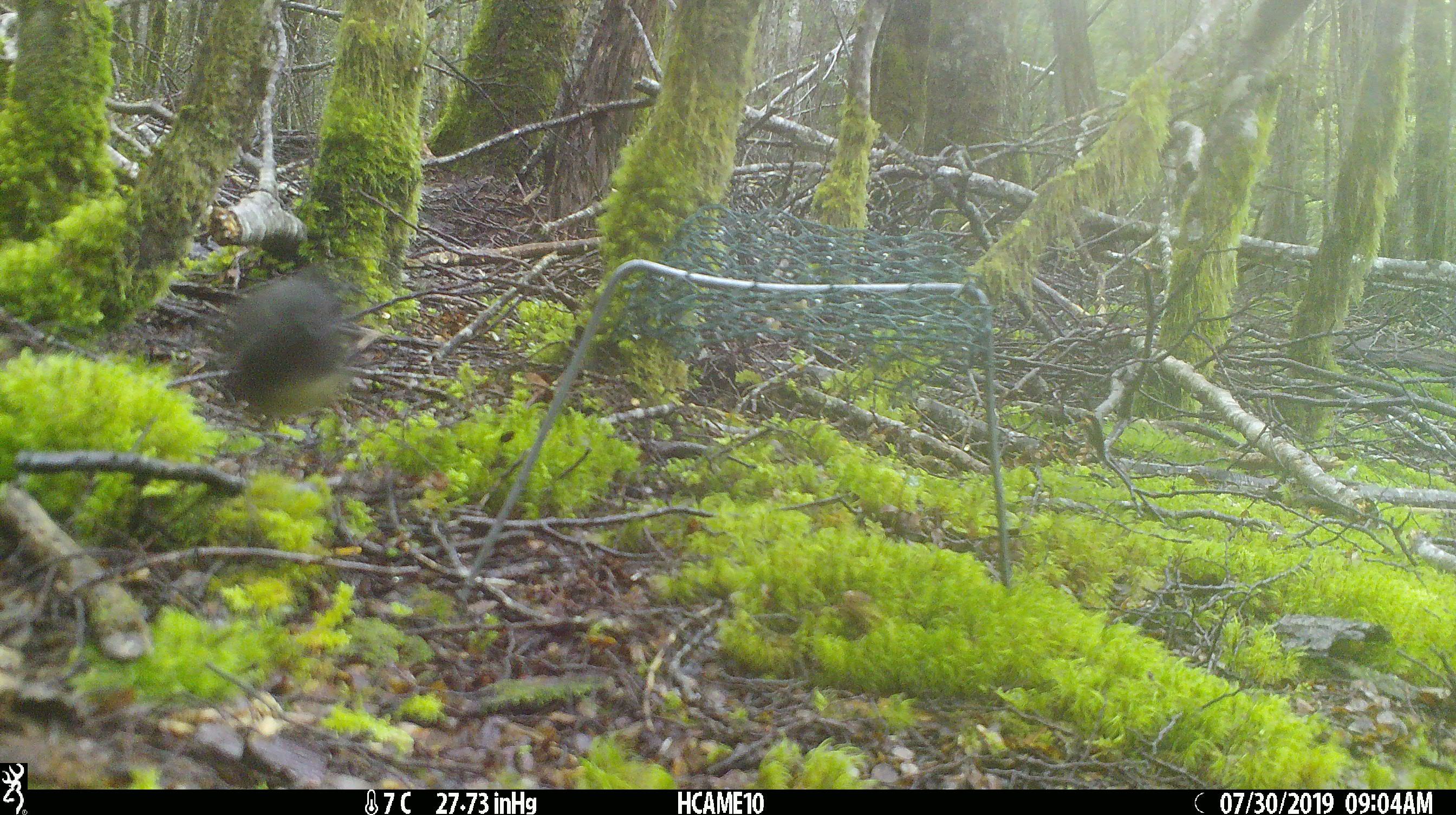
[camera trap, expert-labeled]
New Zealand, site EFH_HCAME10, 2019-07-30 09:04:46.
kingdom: Animalia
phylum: Chordata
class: Aves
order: Passeriformes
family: Petroicidae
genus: Petroica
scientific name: Petroica australis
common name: new zealand robin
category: robin